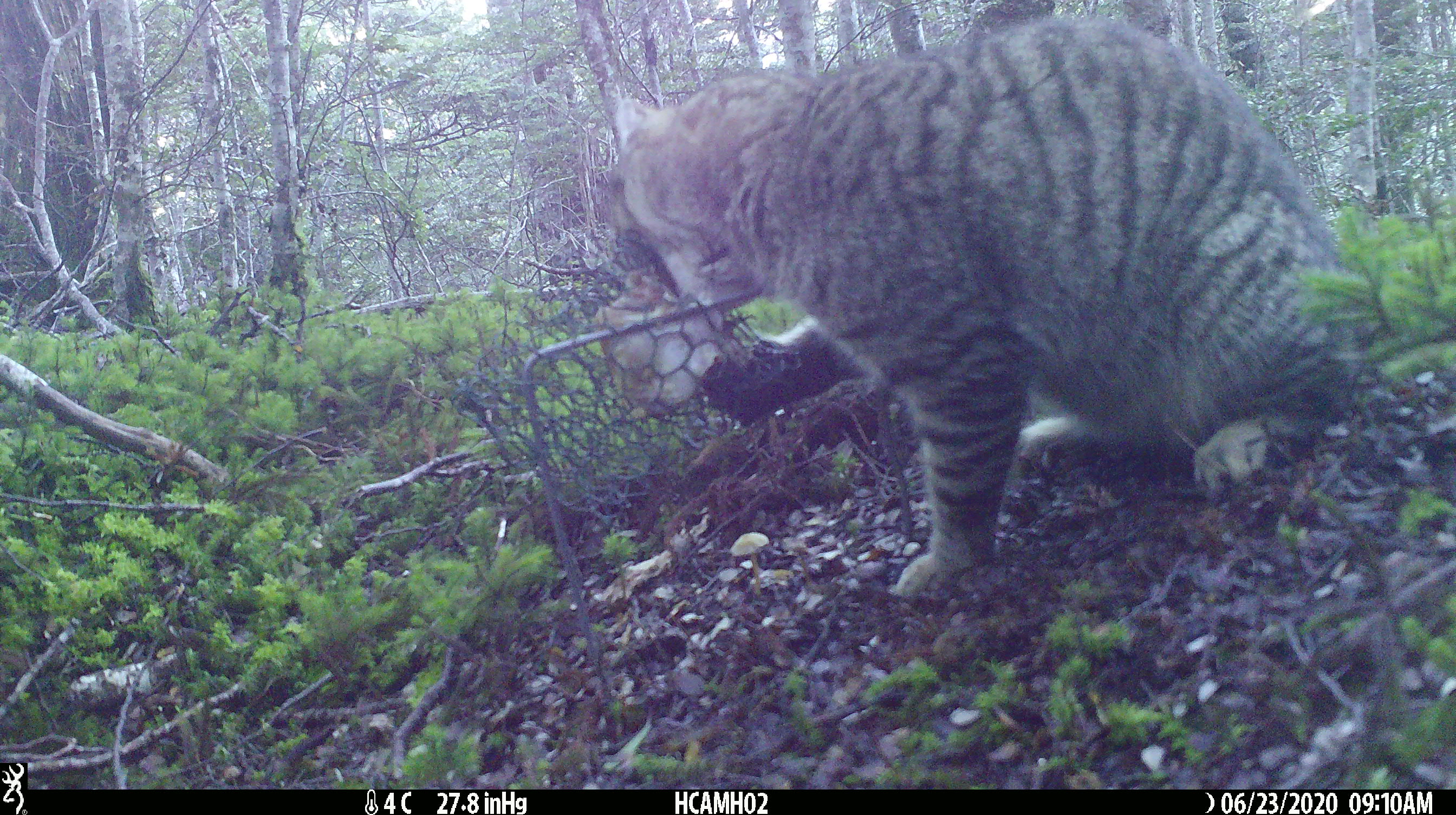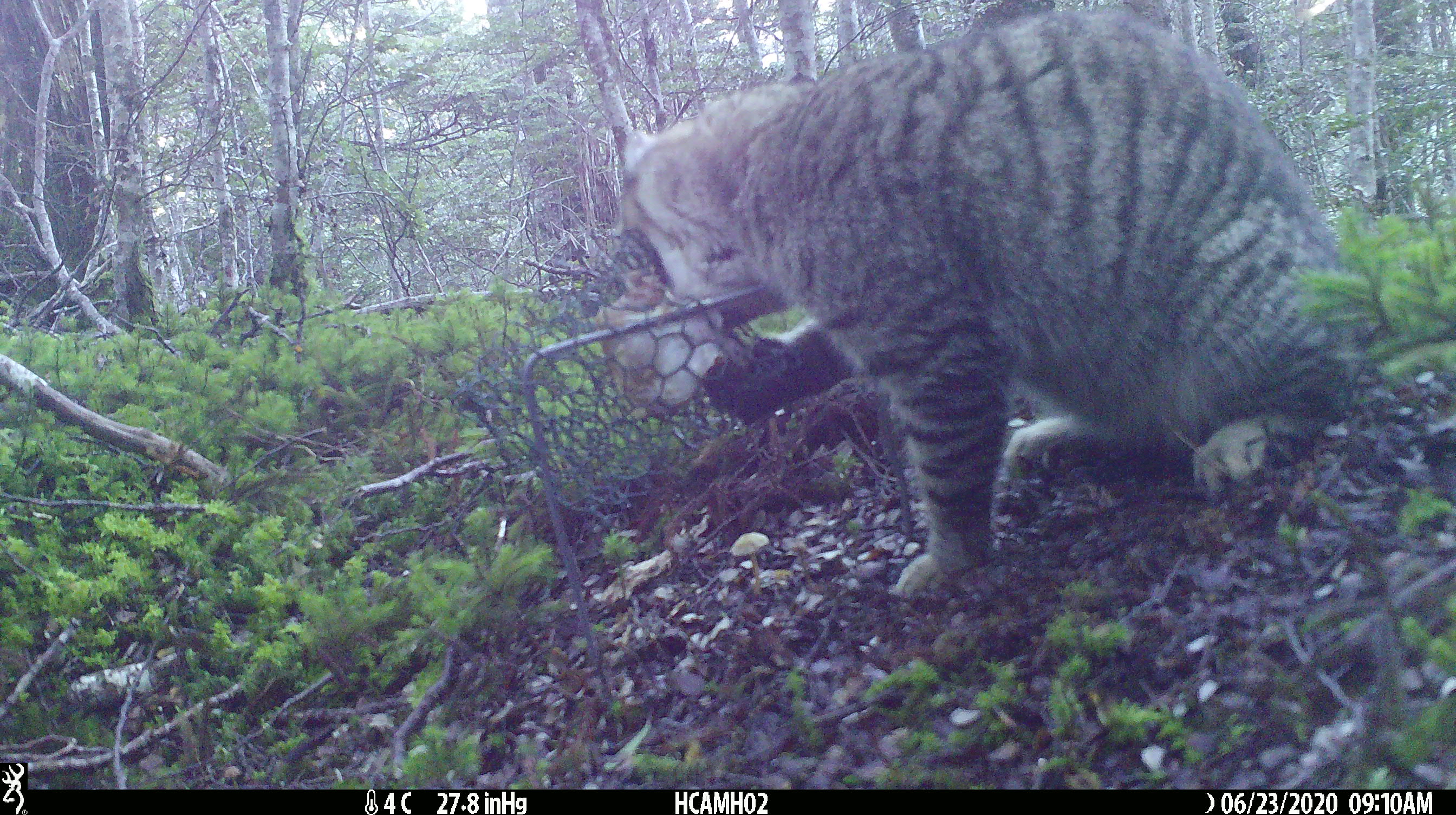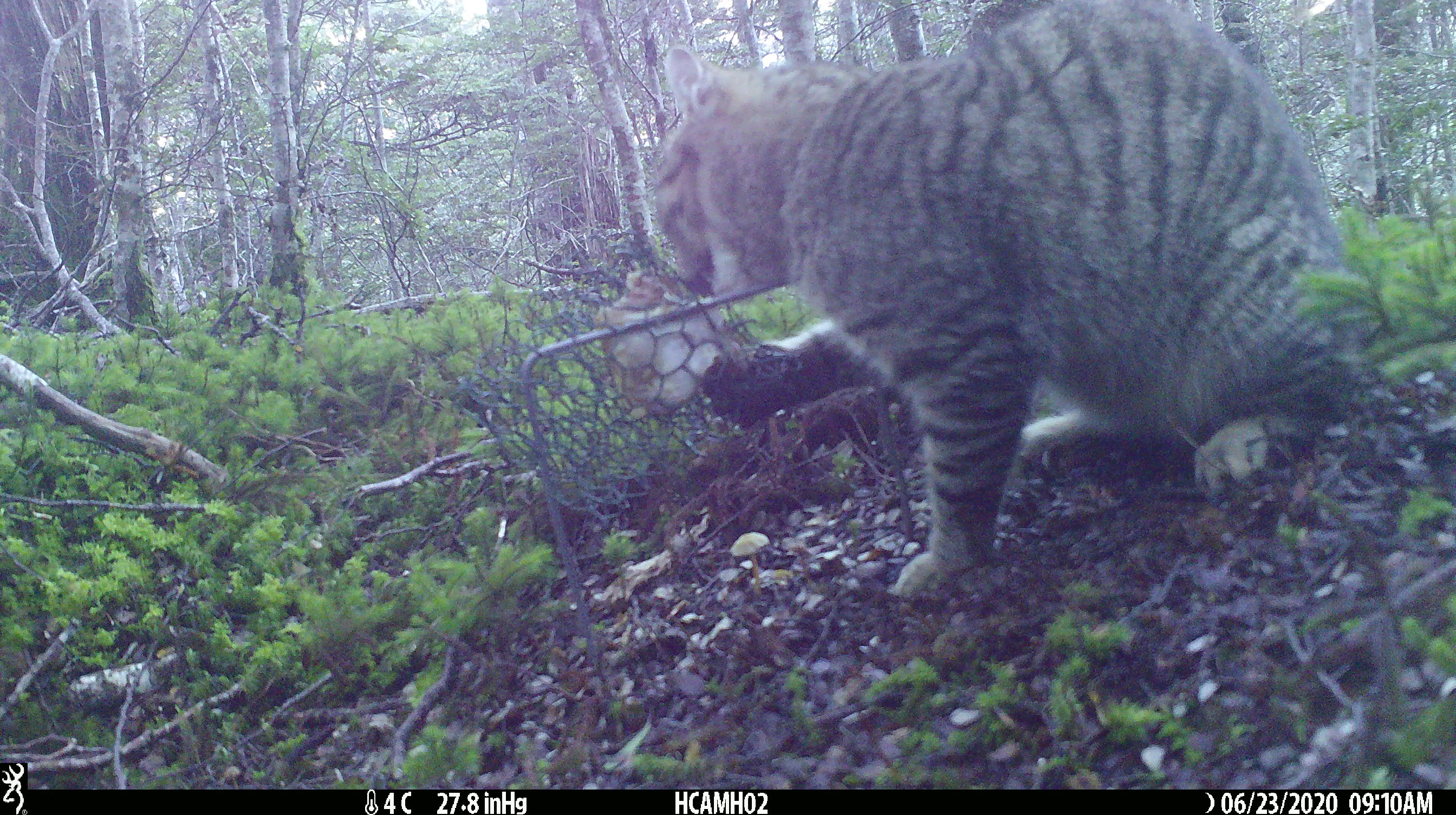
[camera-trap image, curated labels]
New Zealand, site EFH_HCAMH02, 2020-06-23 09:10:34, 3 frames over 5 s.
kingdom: Animalia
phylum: Chordata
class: Mammalia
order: Carnivora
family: Felidae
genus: Felis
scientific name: Felis catus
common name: domestic cat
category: cat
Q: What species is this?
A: Cat (domestic cat) (Felis catus).